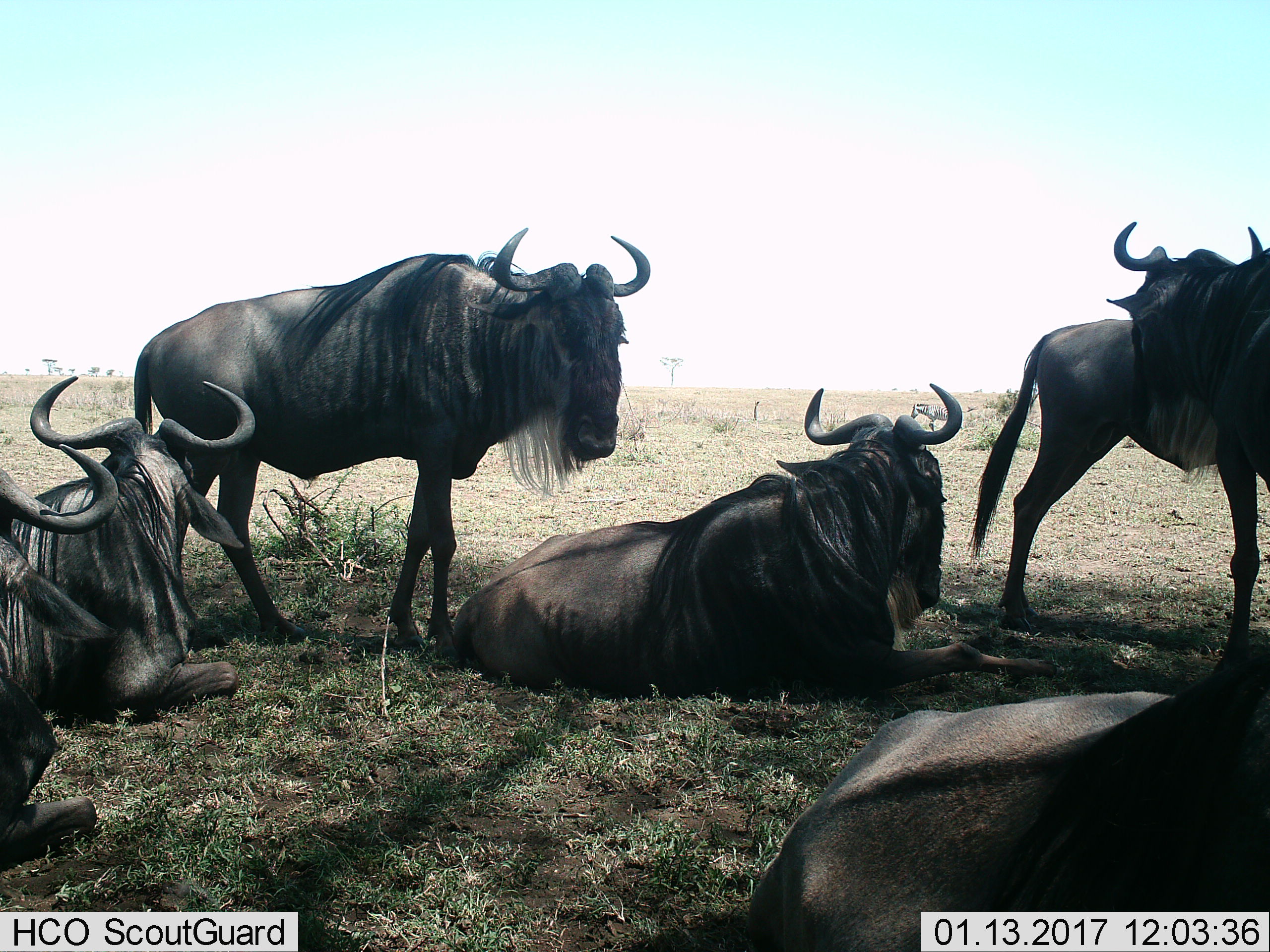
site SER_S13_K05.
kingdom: Animalia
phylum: Chordata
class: Mammalia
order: Artiodactyla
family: Bovidae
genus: Connochaetes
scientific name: Connochaetes taurinus taurinus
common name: blue wildebeest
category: wildebeestblue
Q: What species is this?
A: Wildebeestblue (blue wildebeest) (Connochaetes taurinus taurinus).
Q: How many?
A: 7.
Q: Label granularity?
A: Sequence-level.